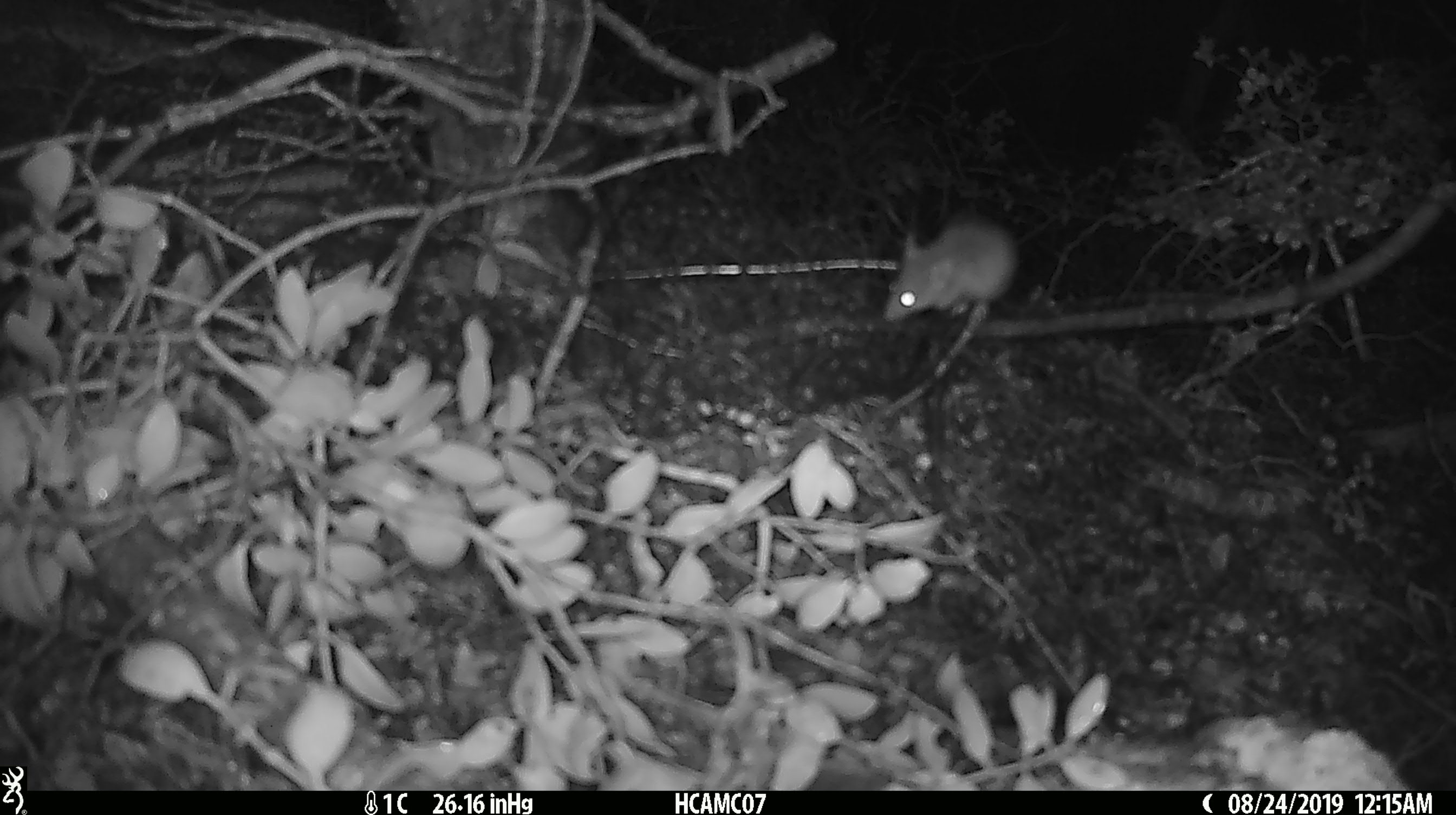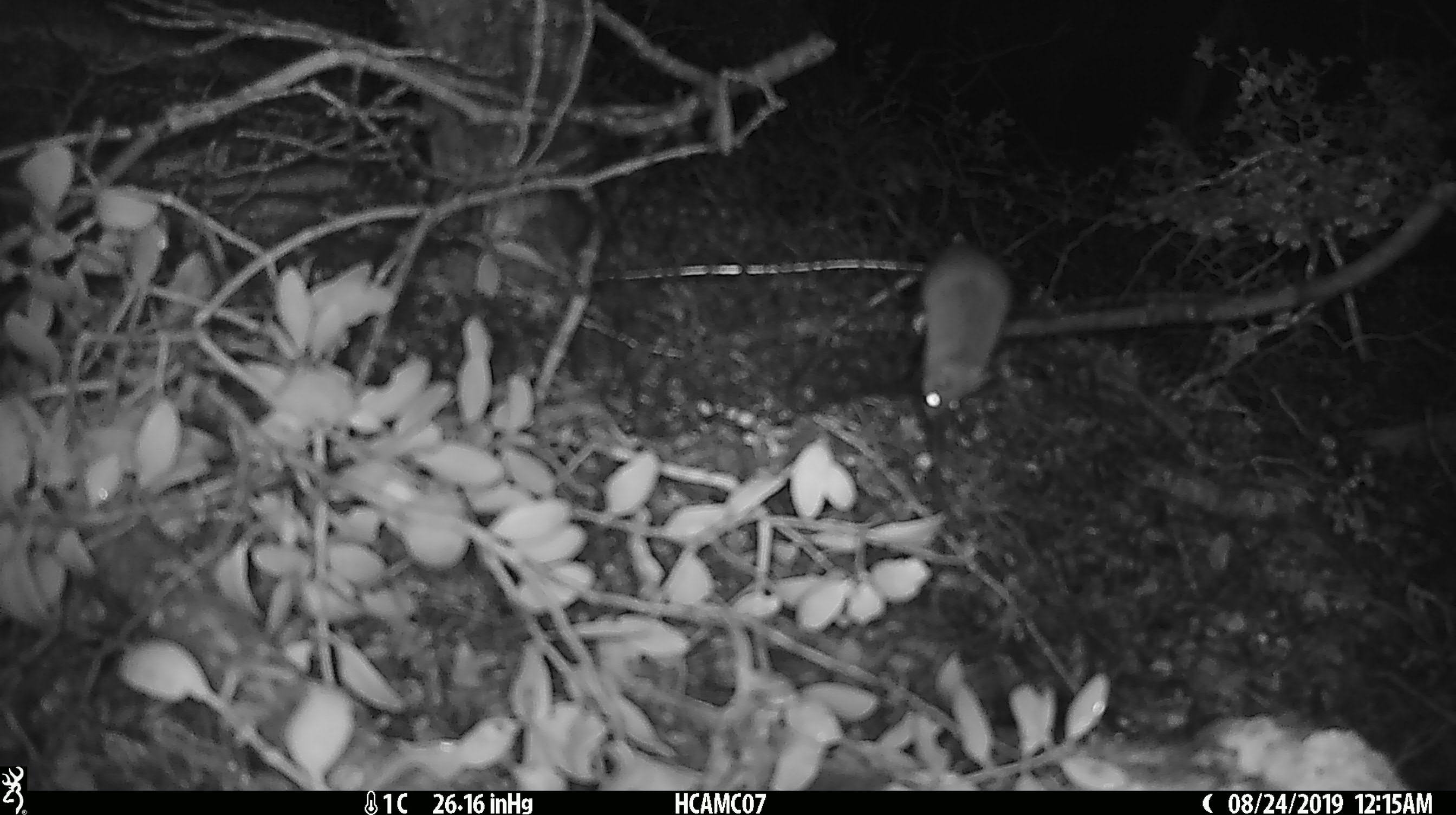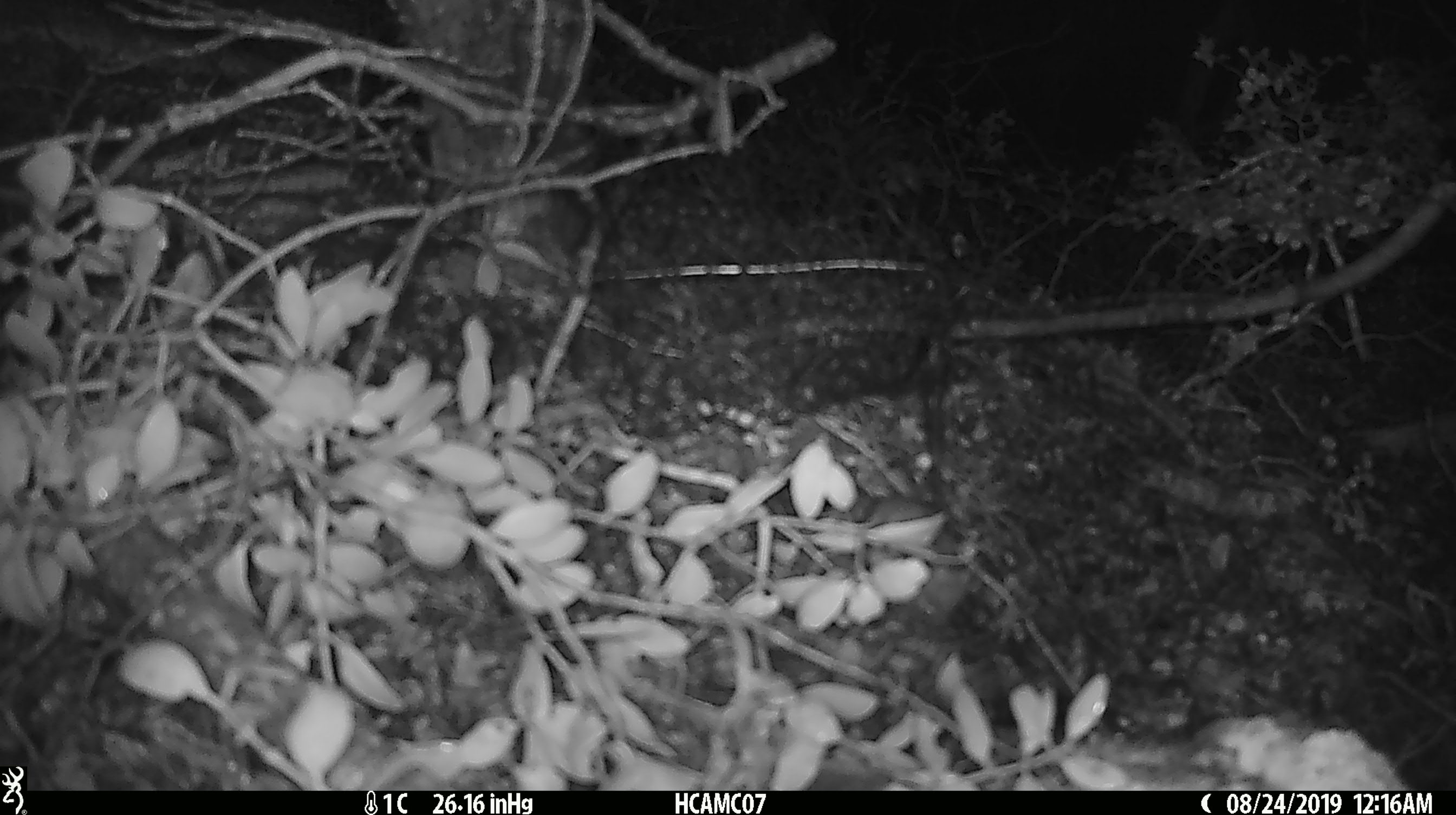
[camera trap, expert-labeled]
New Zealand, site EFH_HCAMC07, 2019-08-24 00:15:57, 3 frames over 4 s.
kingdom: Animalia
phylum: Chordata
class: Mammalia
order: Rodentia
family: Muridae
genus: Mus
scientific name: Mus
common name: mouse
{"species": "mouse (Mus)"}